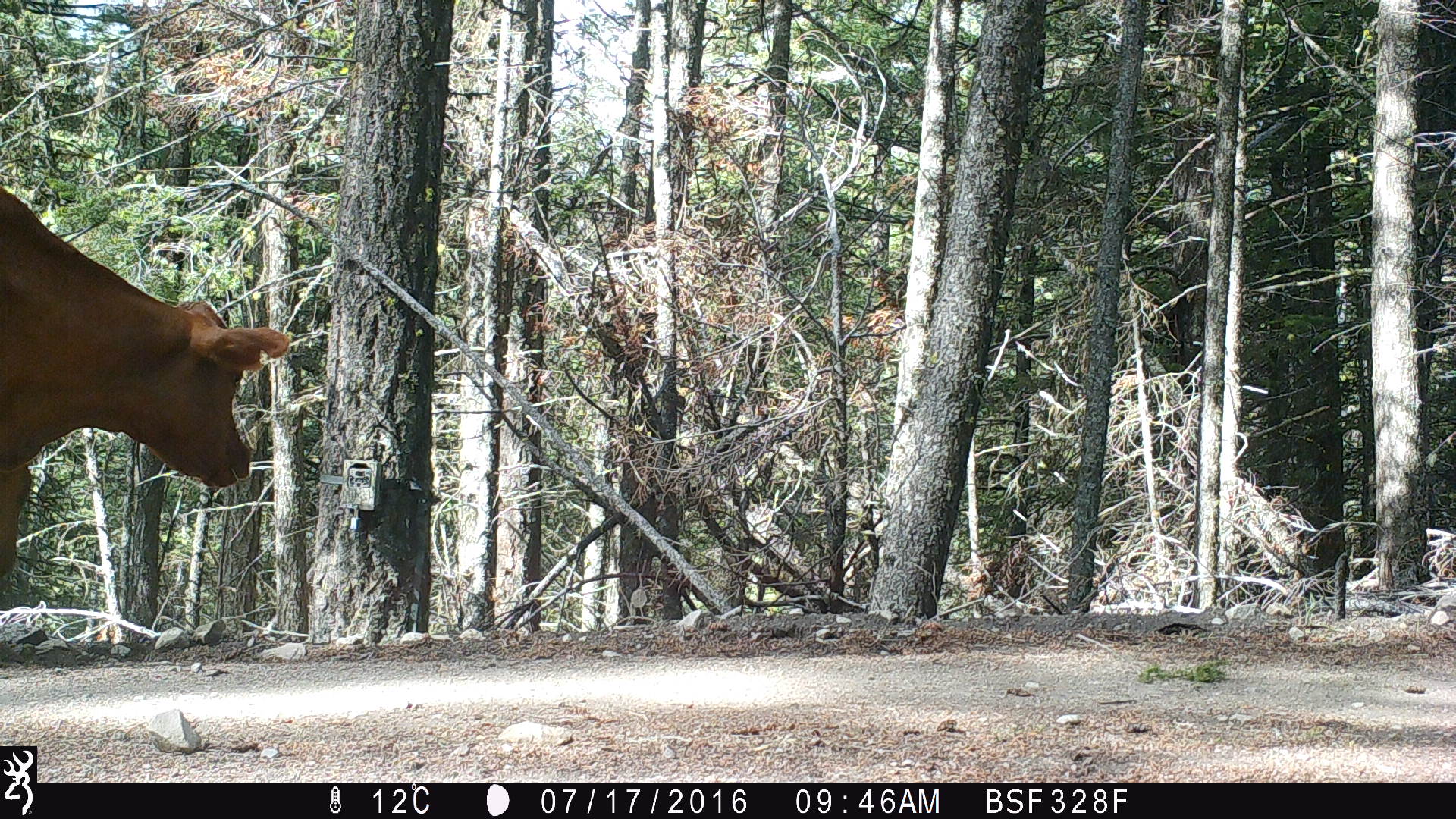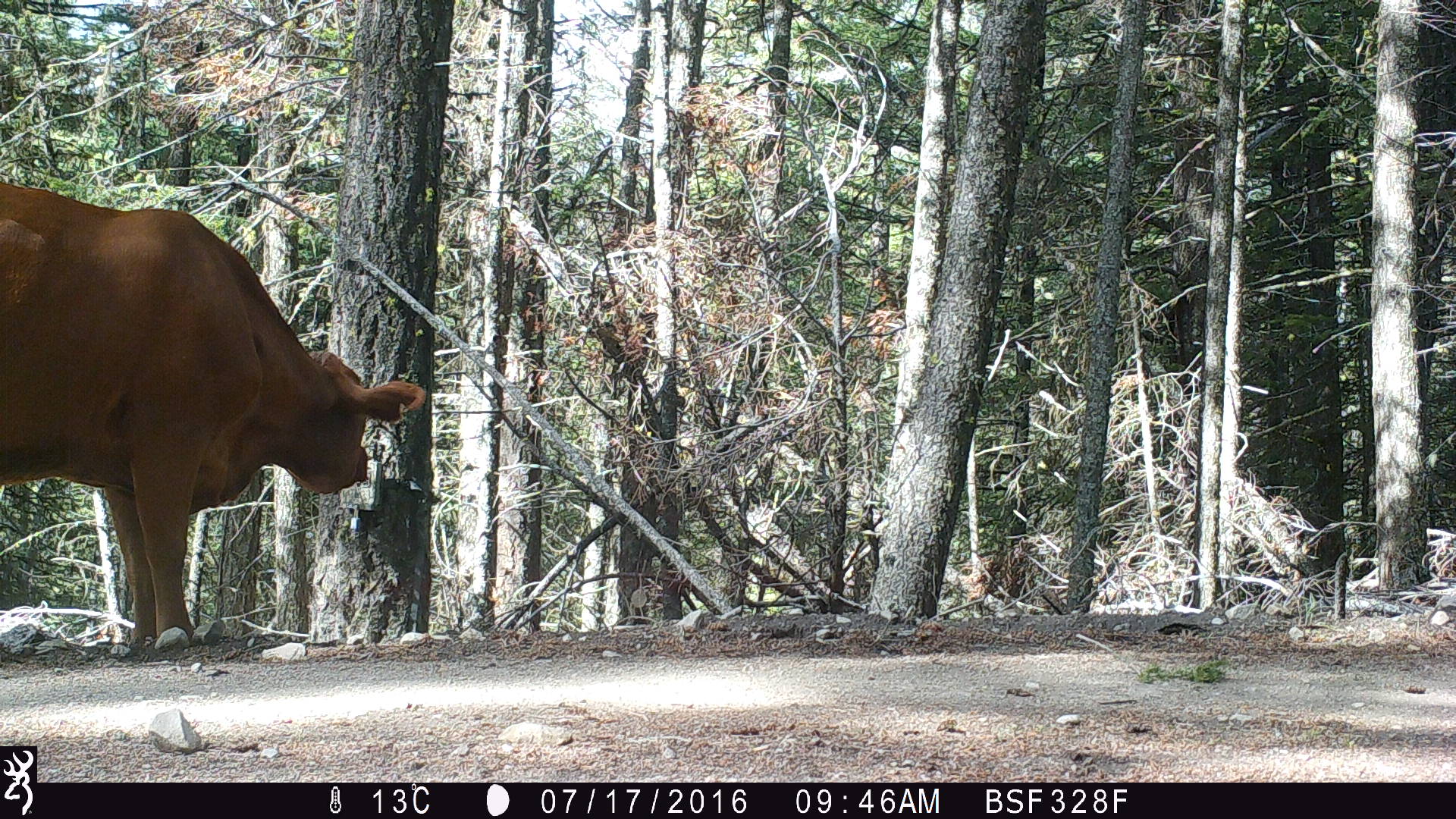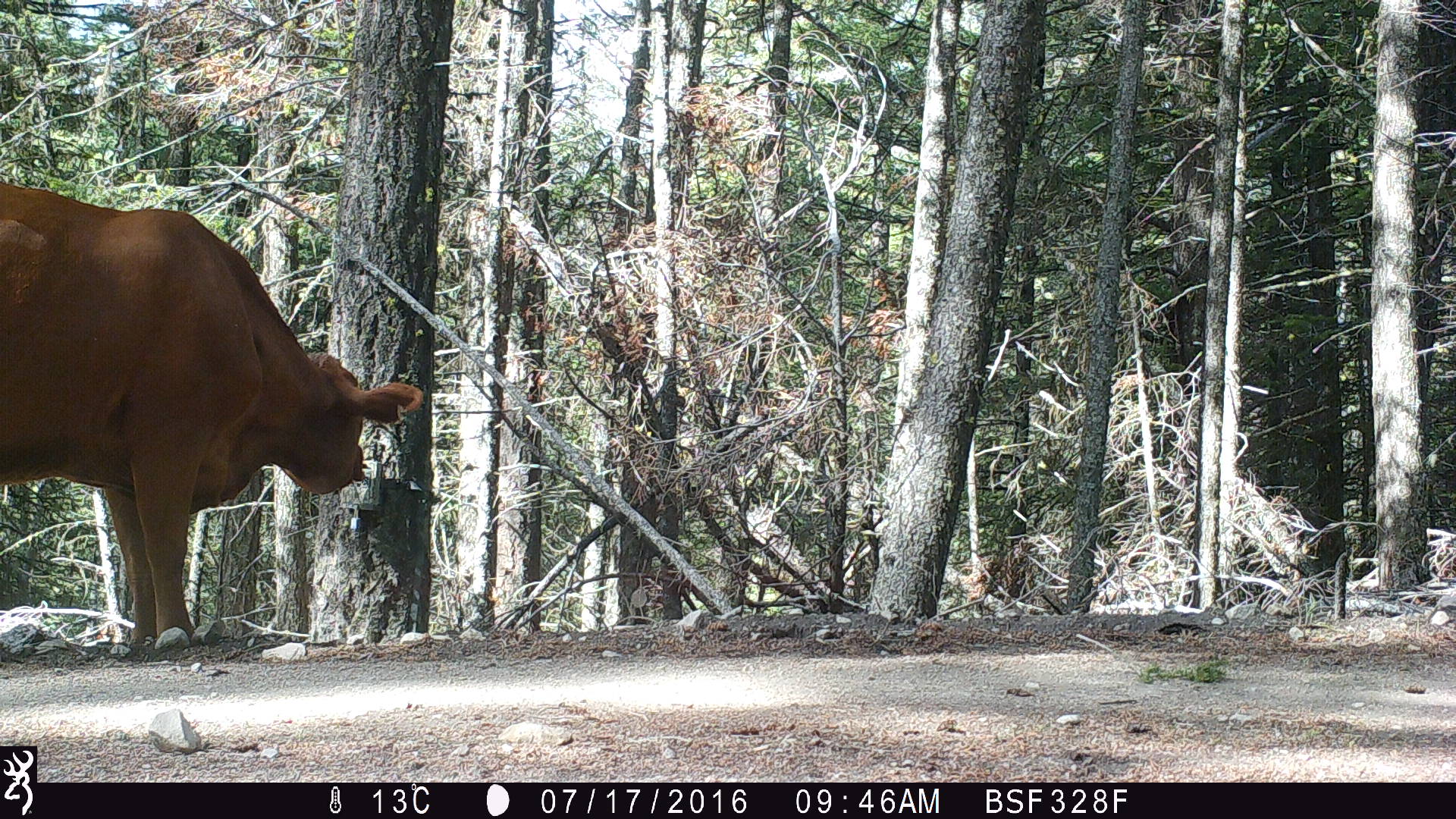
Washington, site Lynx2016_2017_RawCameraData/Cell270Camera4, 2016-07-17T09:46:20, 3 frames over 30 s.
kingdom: Animalia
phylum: Chordata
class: Mammalia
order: Artiodactyla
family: Bovidae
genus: Bos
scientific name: Bos taurus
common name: domestic cattle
Domestic cattle (Bos taurus). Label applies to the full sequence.